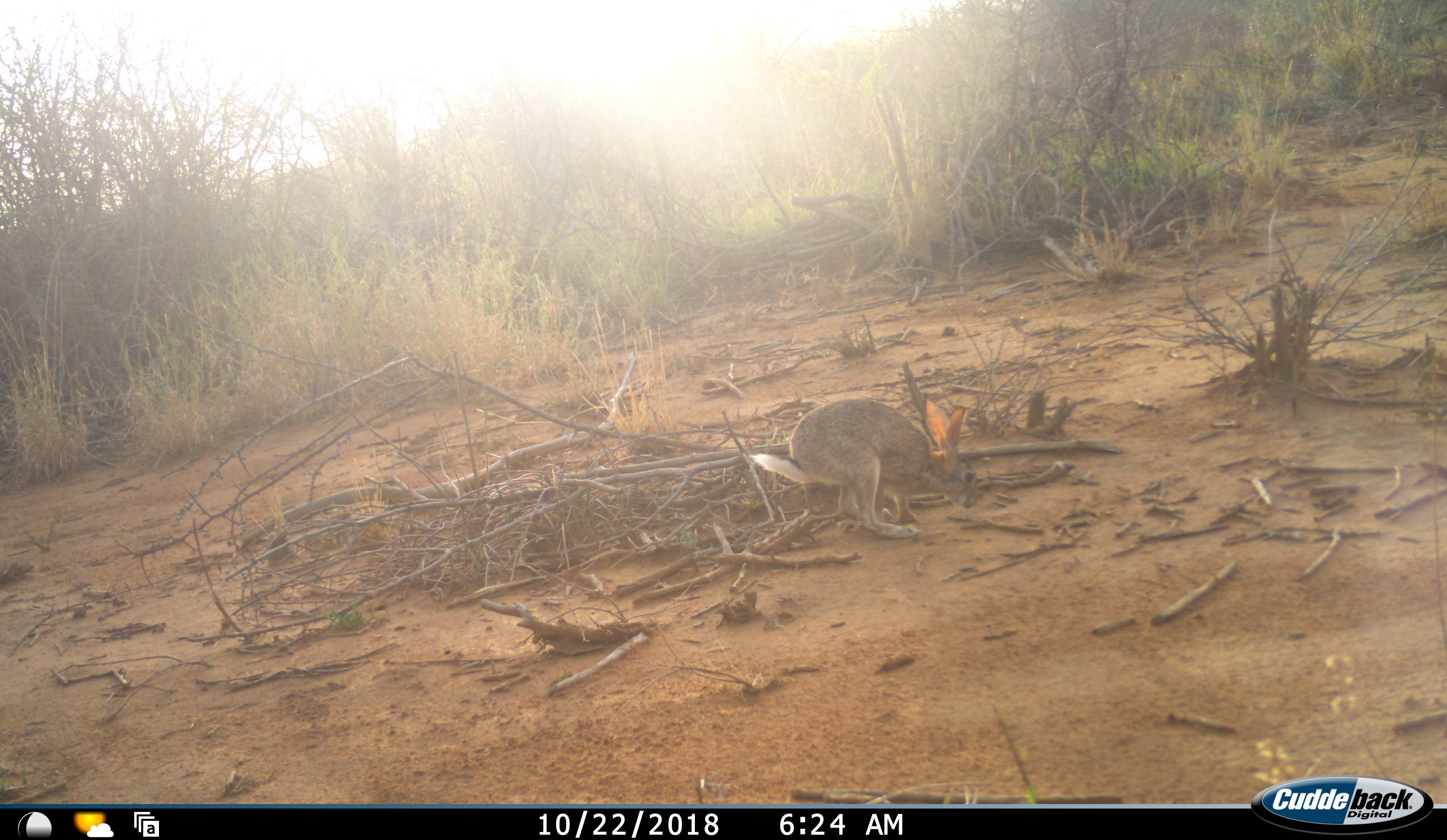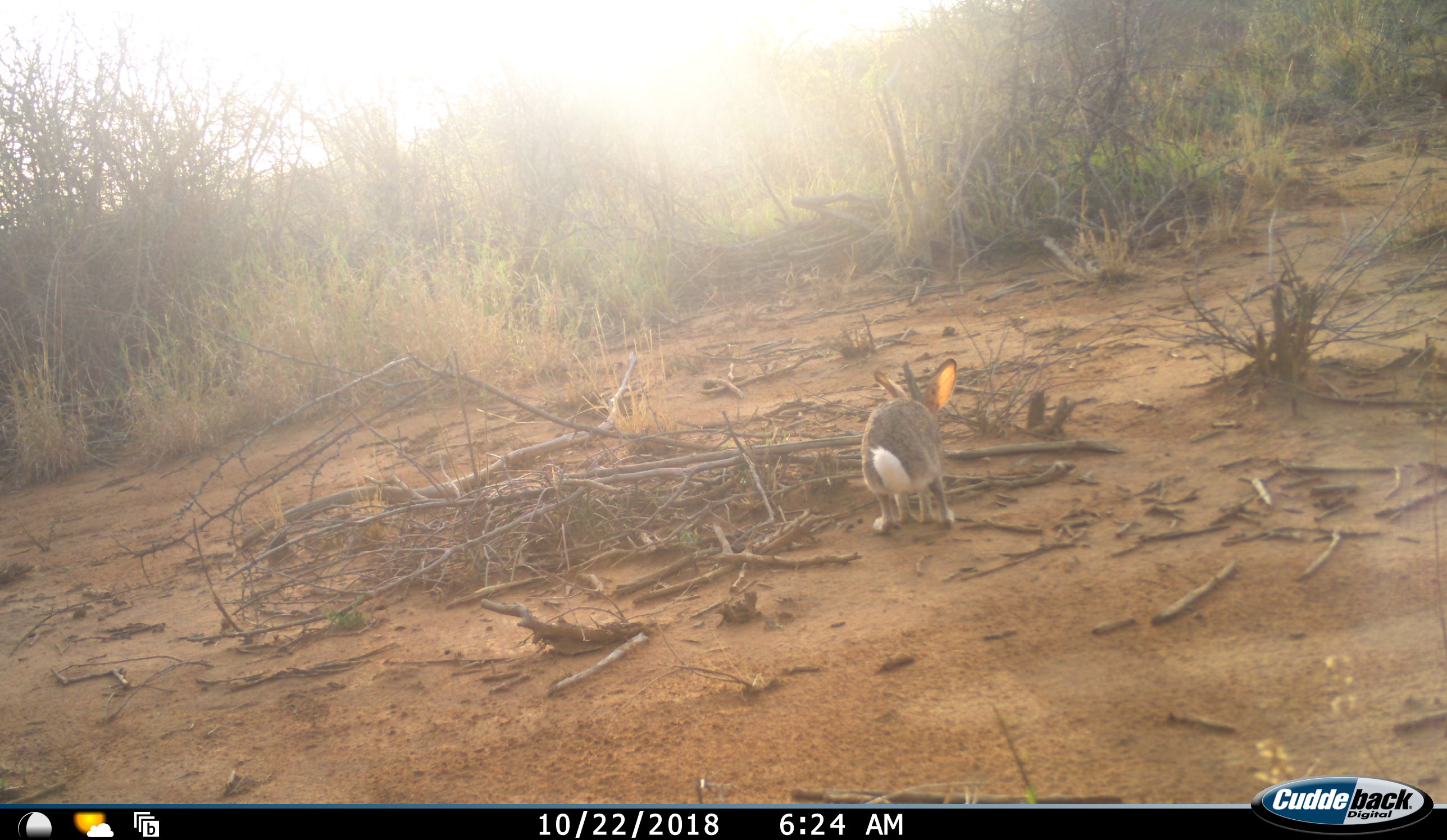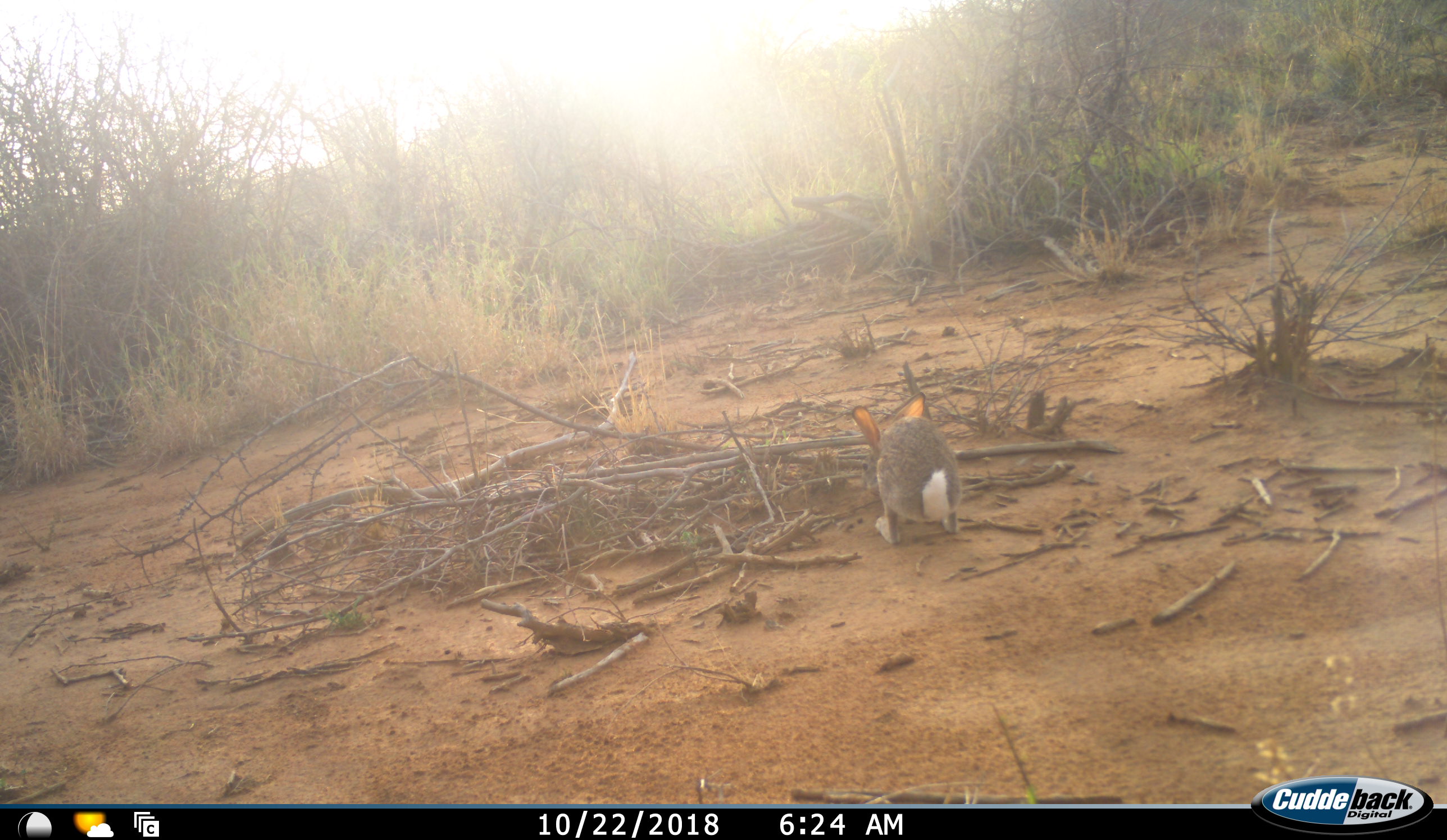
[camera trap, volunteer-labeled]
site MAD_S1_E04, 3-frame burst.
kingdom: Animalia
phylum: Chordata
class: Mammalia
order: Lagomorpha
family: Leporidae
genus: Lepus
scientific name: Lepus capensis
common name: cape hare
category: harecape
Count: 1.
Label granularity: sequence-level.